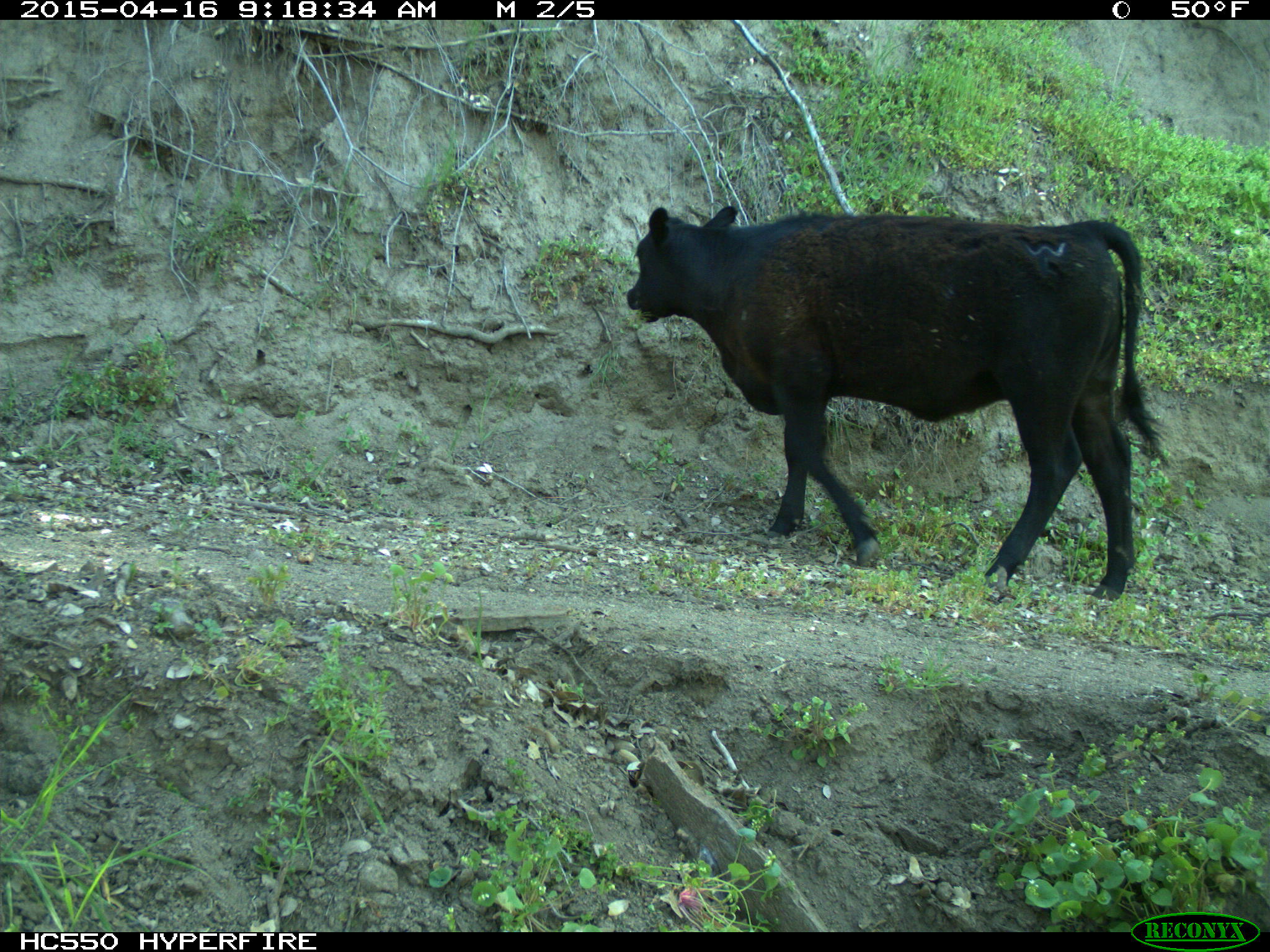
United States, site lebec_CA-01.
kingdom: Animalia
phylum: Chordata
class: Mammalia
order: Artiodactyla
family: Bovidae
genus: Bos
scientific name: Bos taurus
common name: domestic cow